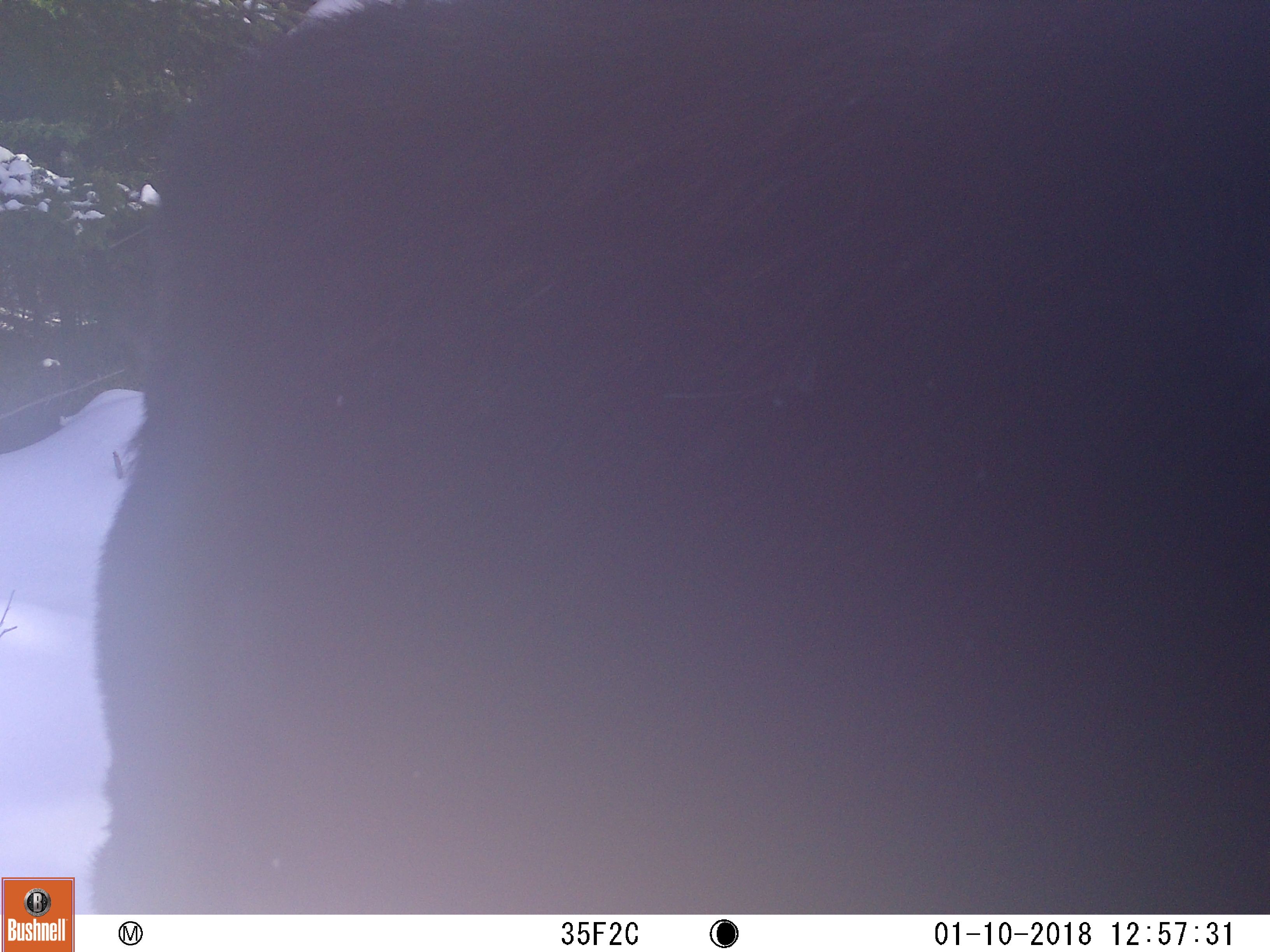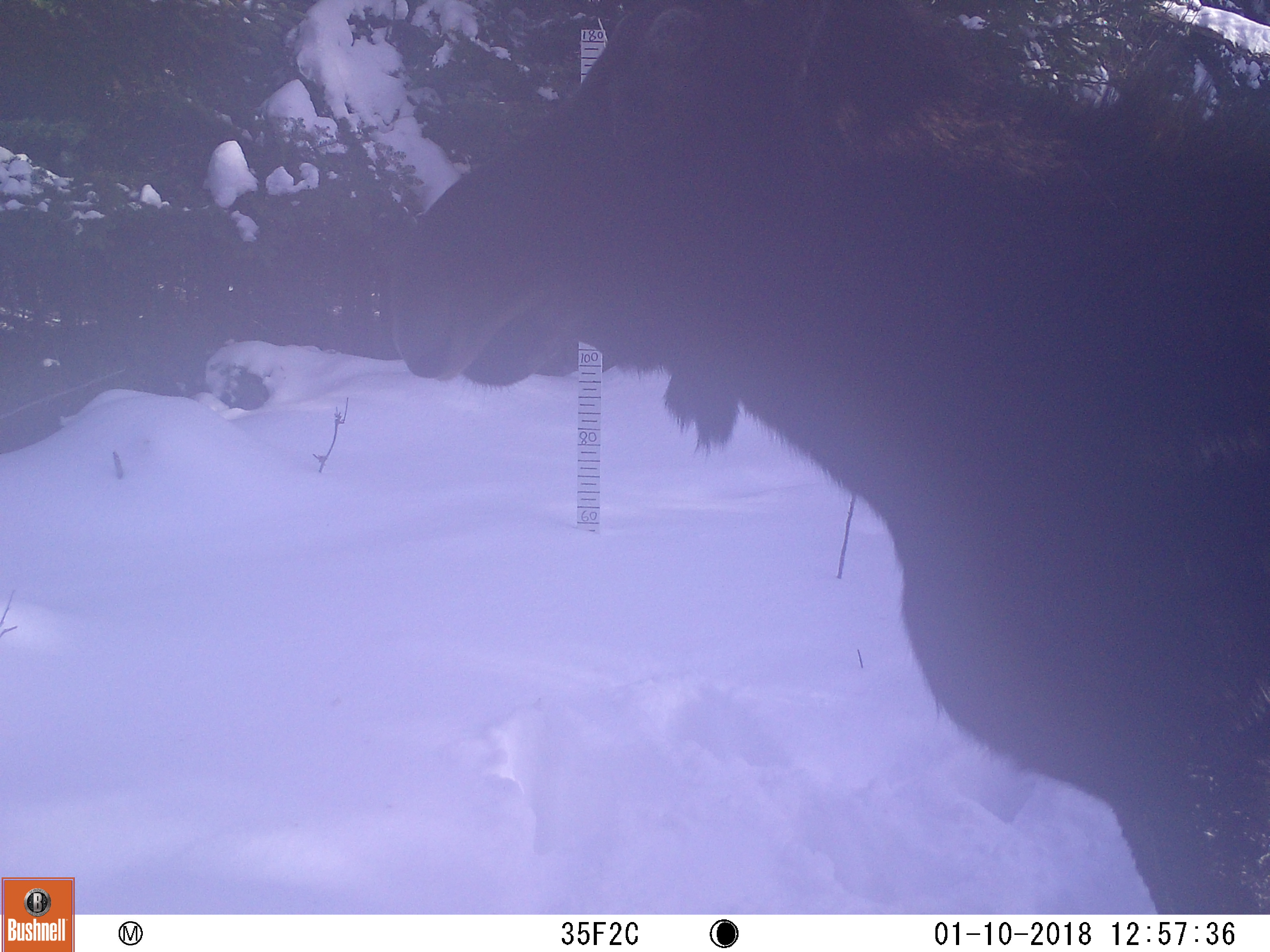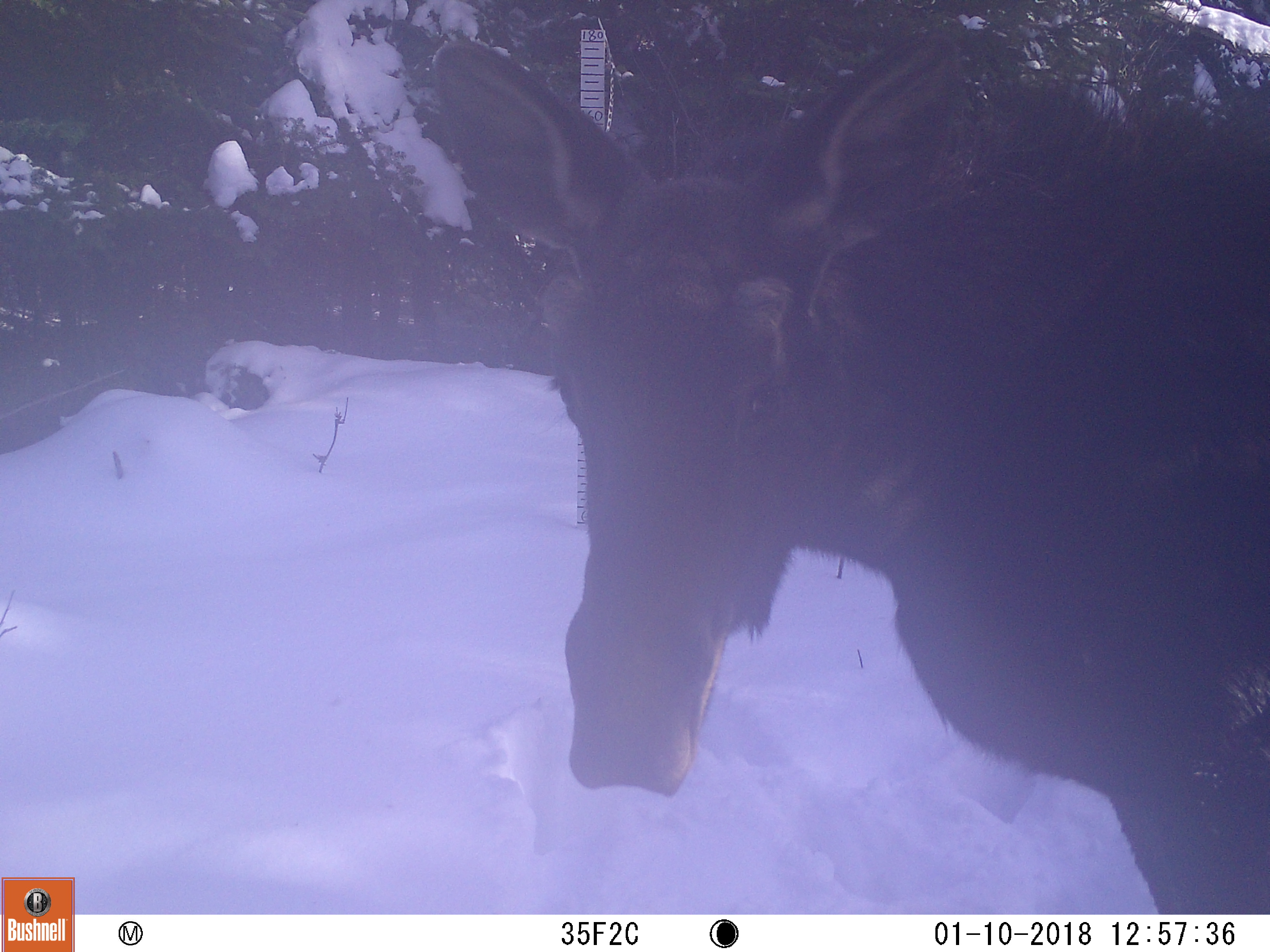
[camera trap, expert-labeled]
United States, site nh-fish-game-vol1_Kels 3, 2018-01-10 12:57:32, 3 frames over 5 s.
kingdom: Animalia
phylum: Chordata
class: Mammalia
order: Artiodactyla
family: Cervidae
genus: Alces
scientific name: Alces alces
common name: moose